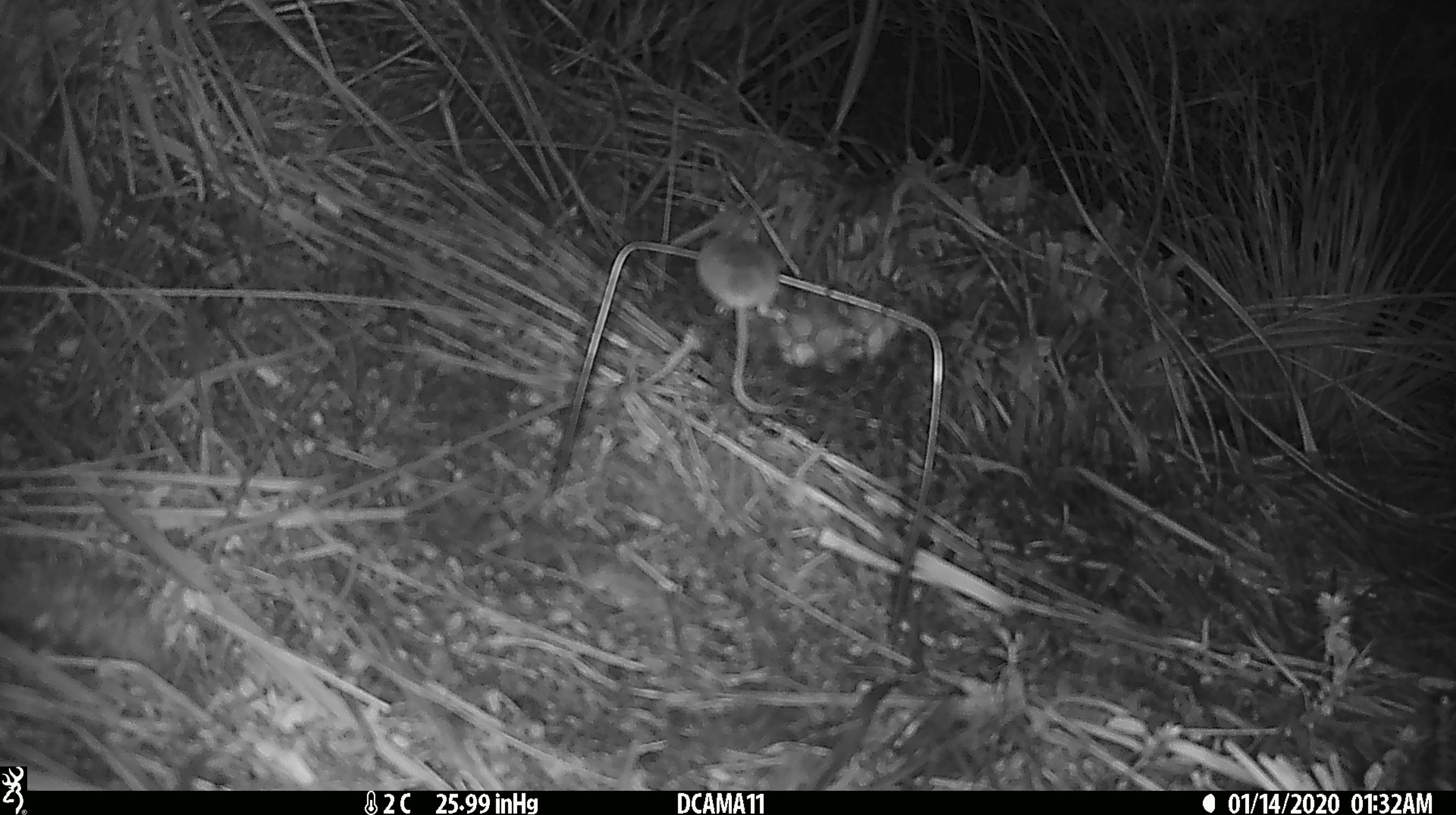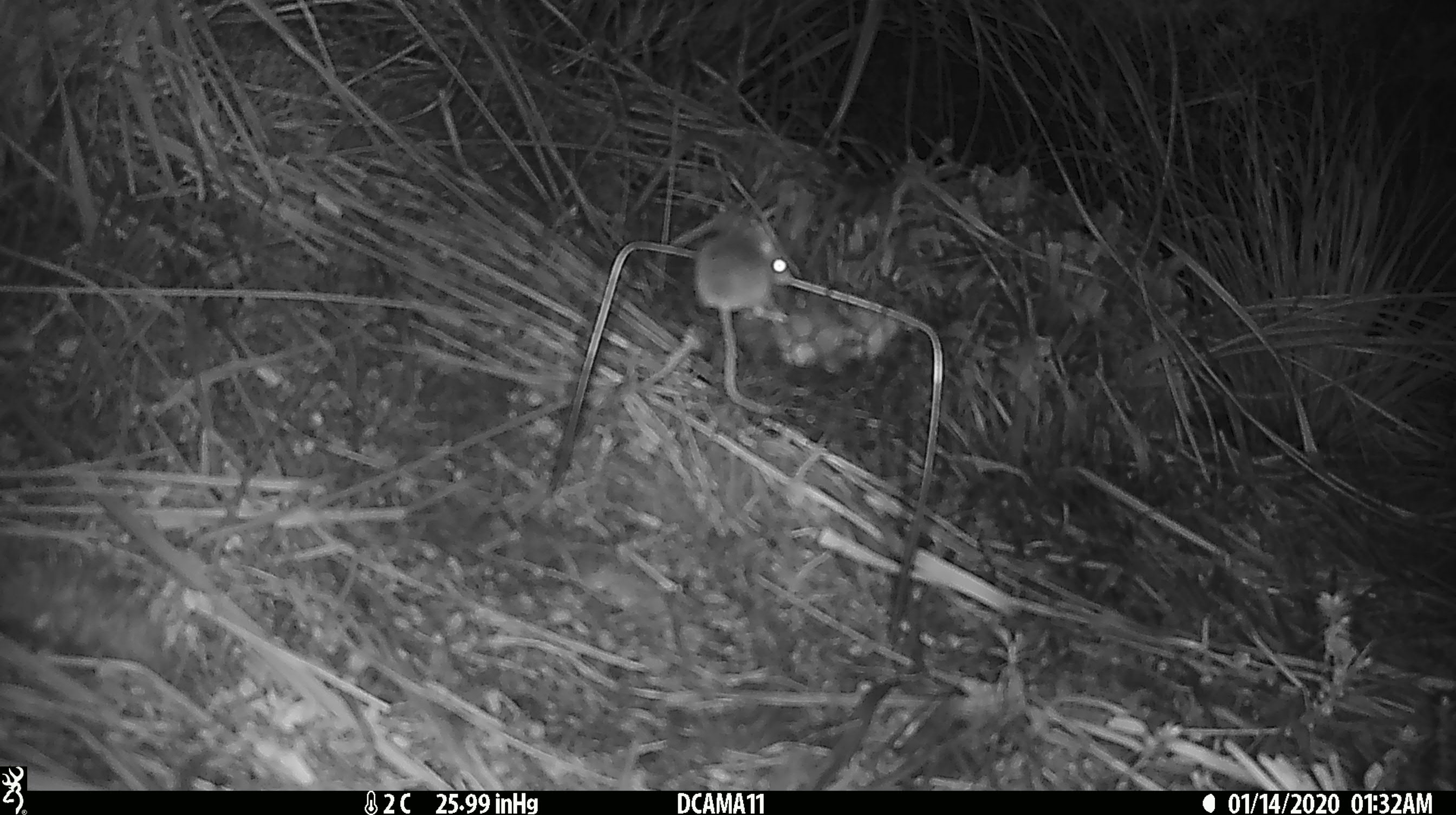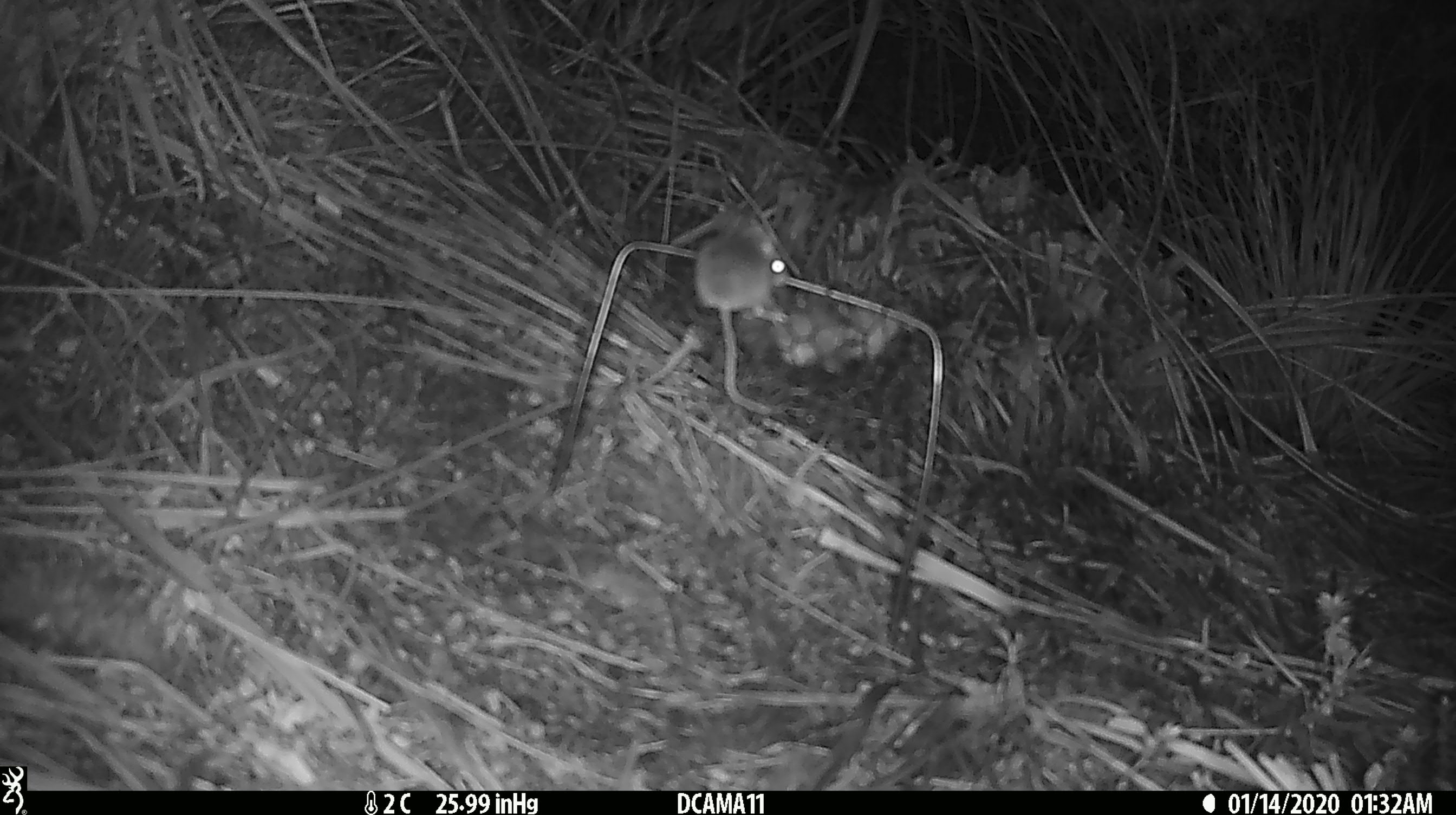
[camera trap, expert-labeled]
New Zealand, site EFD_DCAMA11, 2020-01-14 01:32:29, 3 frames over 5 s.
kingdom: Animalia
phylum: Chordata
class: Mammalia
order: Rodentia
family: Muridae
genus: Mus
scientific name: Mus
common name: mouse